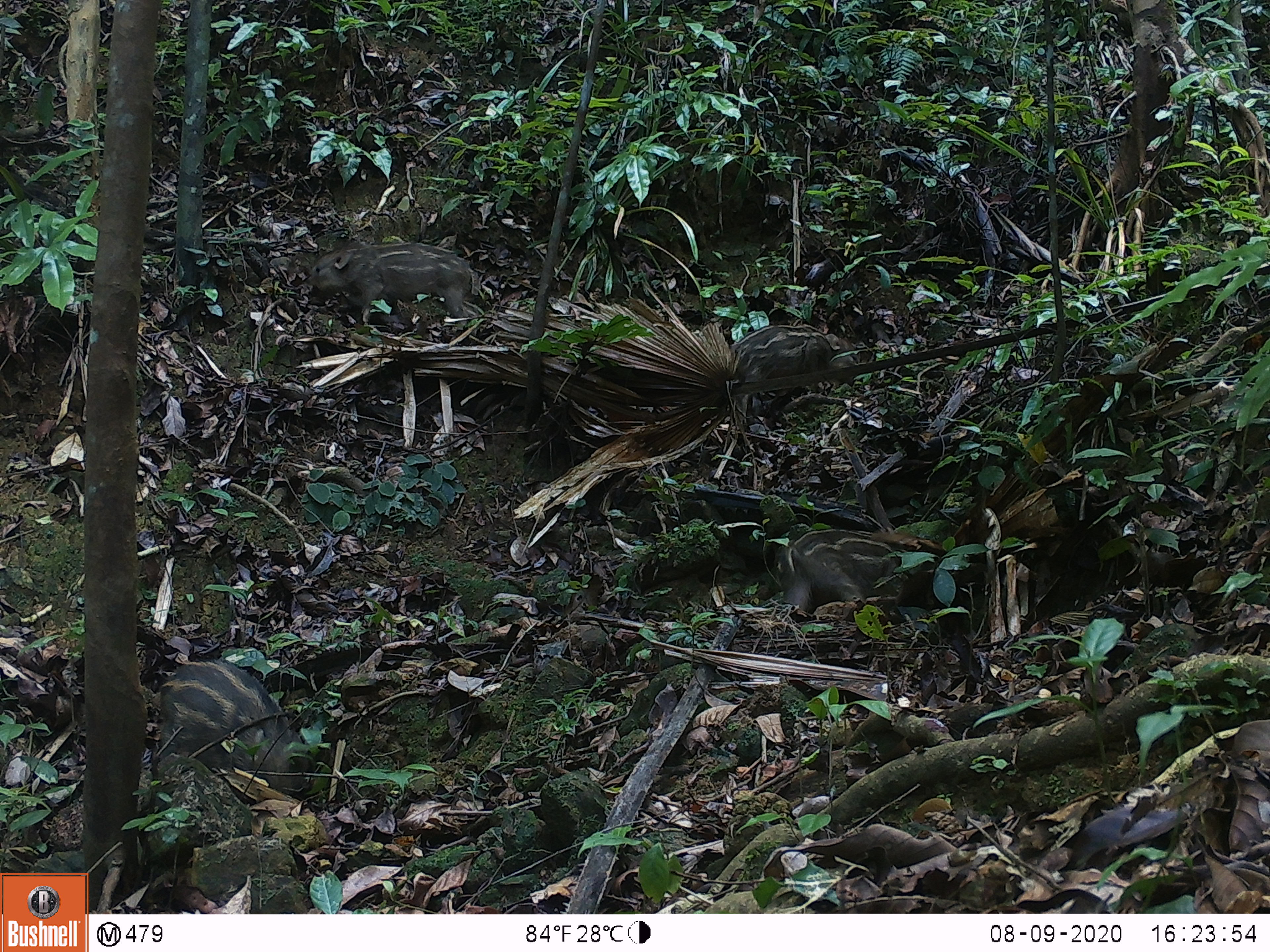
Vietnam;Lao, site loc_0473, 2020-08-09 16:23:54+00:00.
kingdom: Animalia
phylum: Chordata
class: Mammalia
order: Artiodactyla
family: Suidae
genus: Sus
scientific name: Sus scrofa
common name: eurasian wild pig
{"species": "eurasian wild pig (Sus scrofa)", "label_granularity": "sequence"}